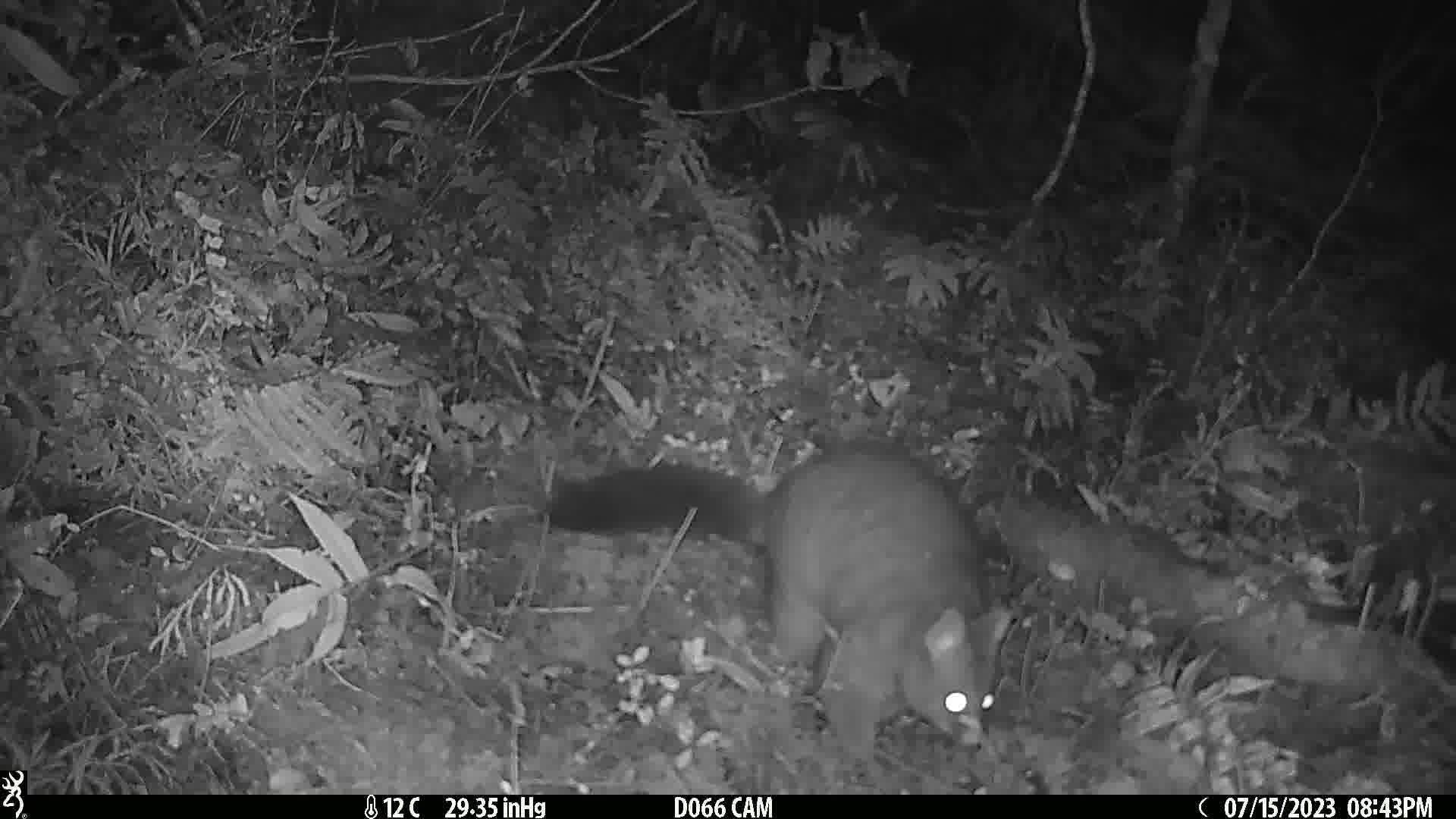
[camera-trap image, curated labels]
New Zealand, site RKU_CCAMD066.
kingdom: Animalia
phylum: Chordata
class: Mammalia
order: Diprotodontia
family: Phalangeridae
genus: Trichosurus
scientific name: Trichosurus vulpecula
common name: common brushtail possum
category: possum